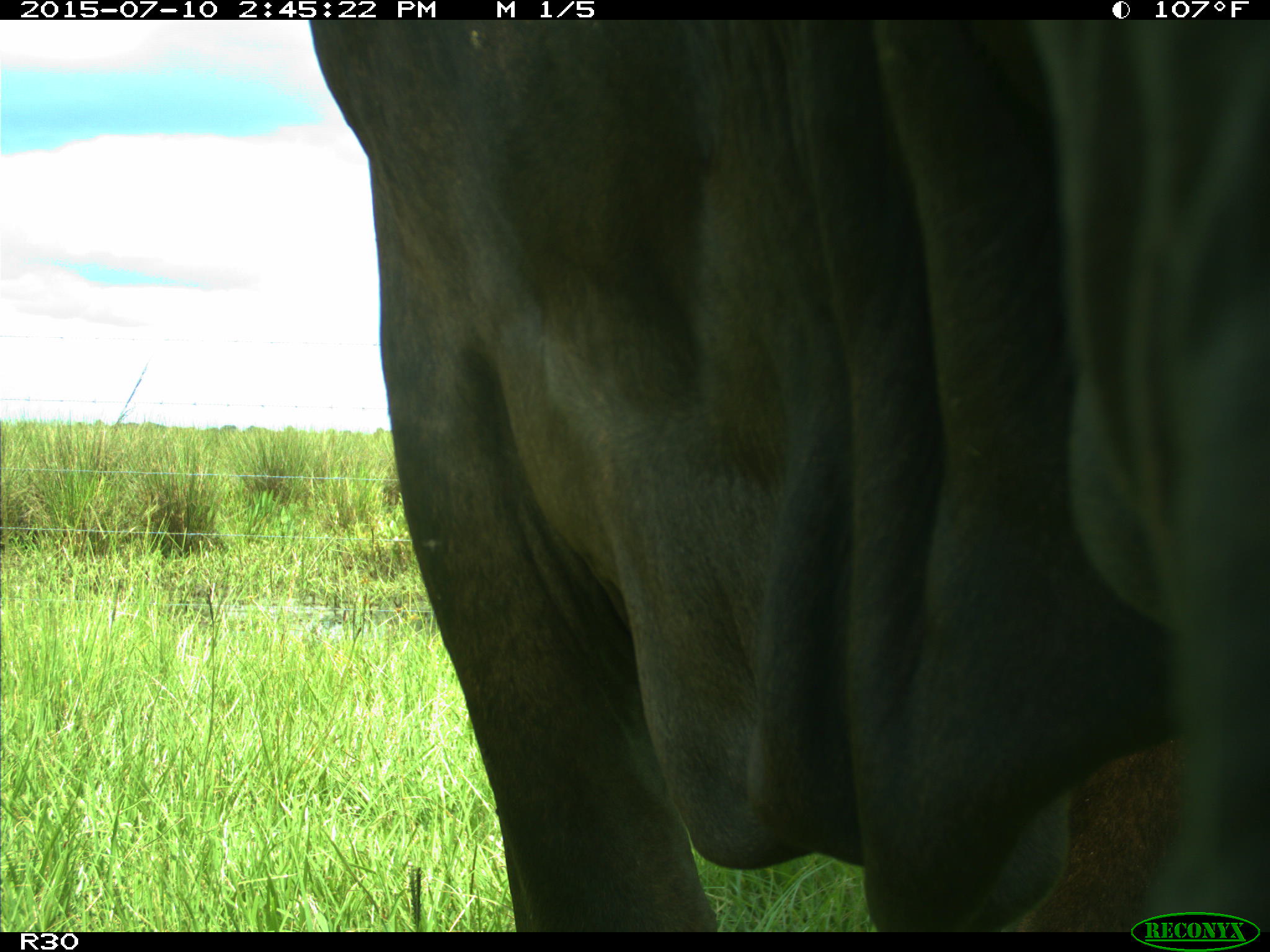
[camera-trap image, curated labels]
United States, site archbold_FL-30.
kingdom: Animalia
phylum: Chordata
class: Mammalia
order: Artiodactyla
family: Bovidae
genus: Bos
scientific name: Bos taurus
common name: domestic cow